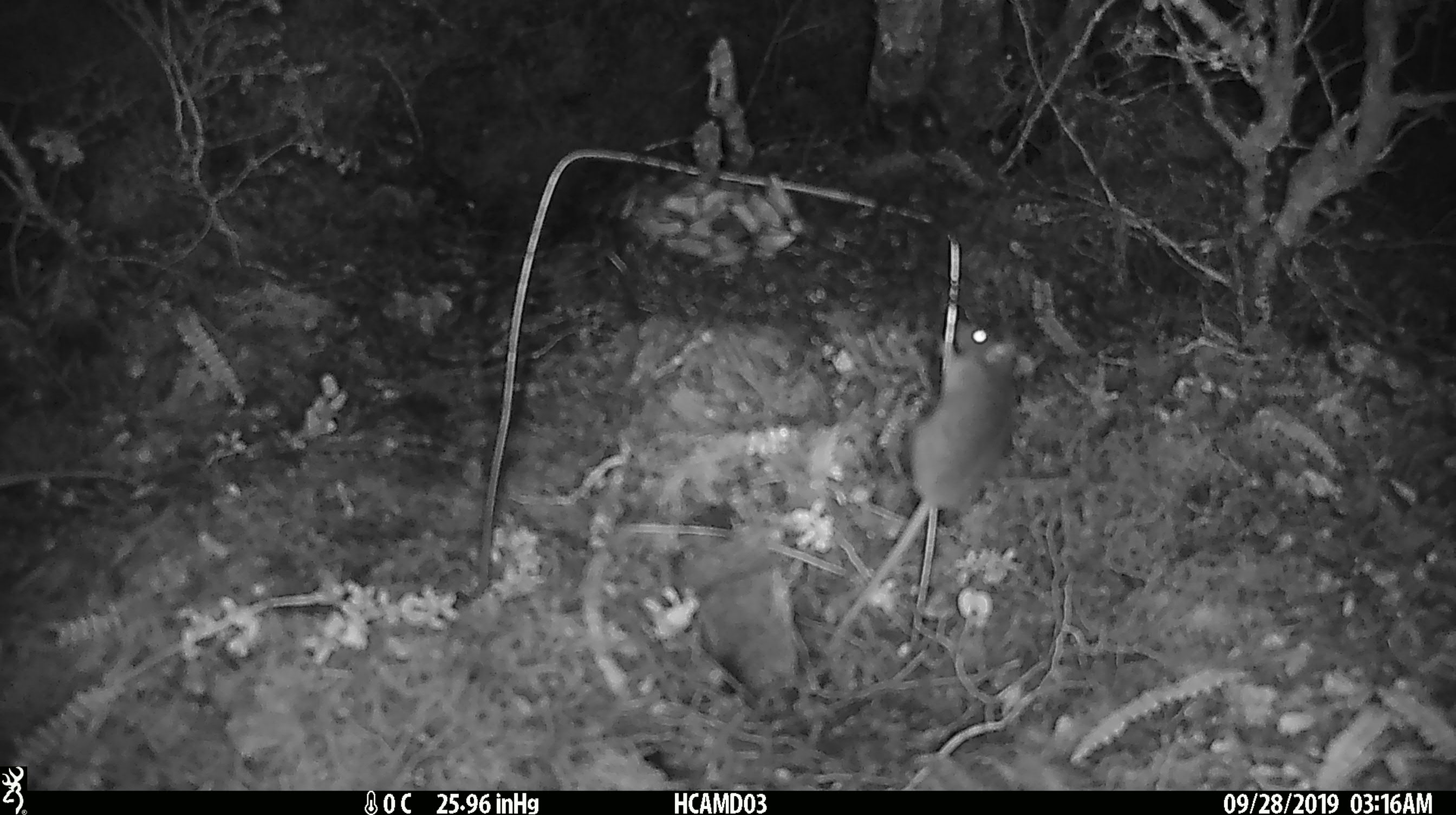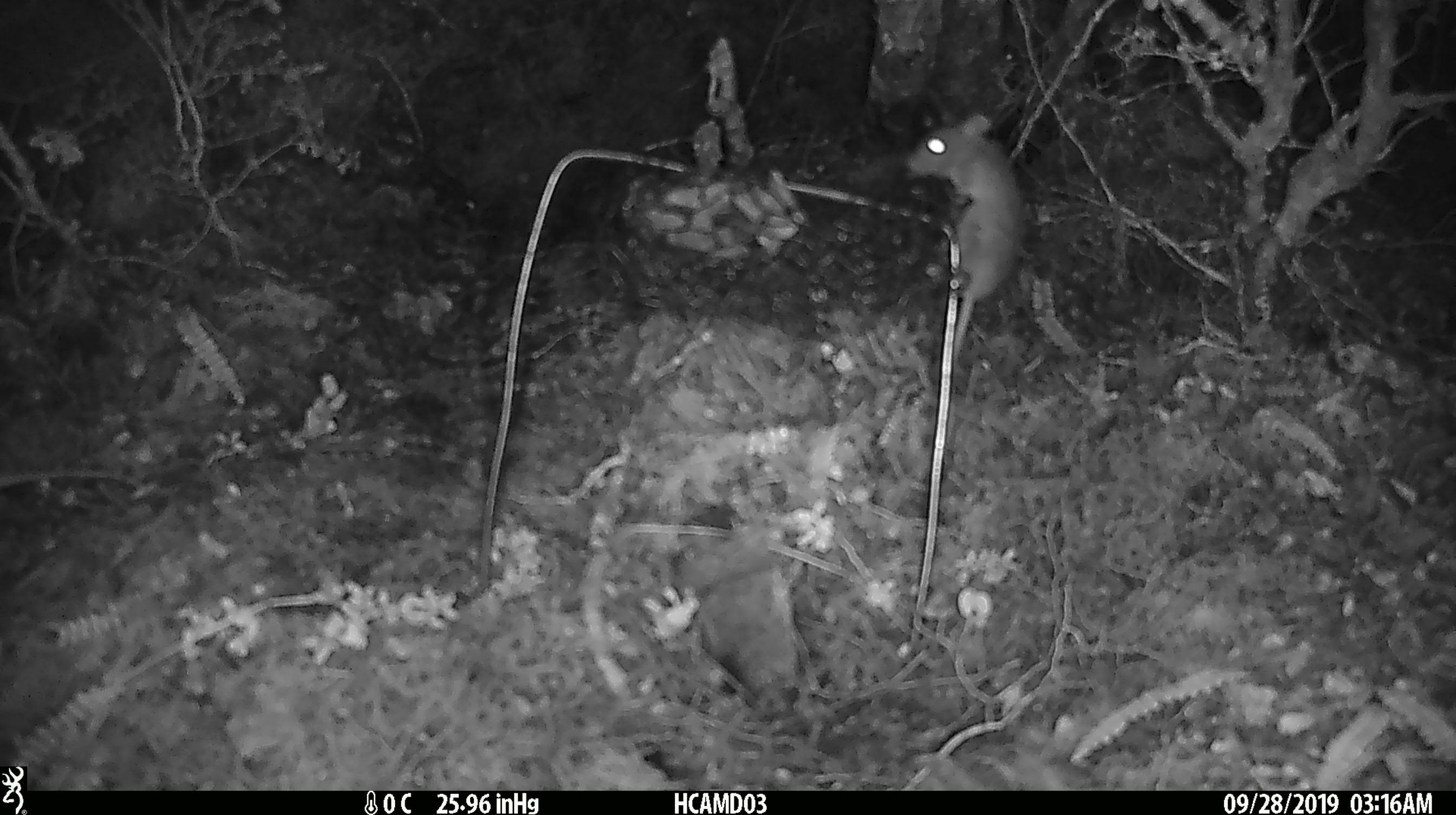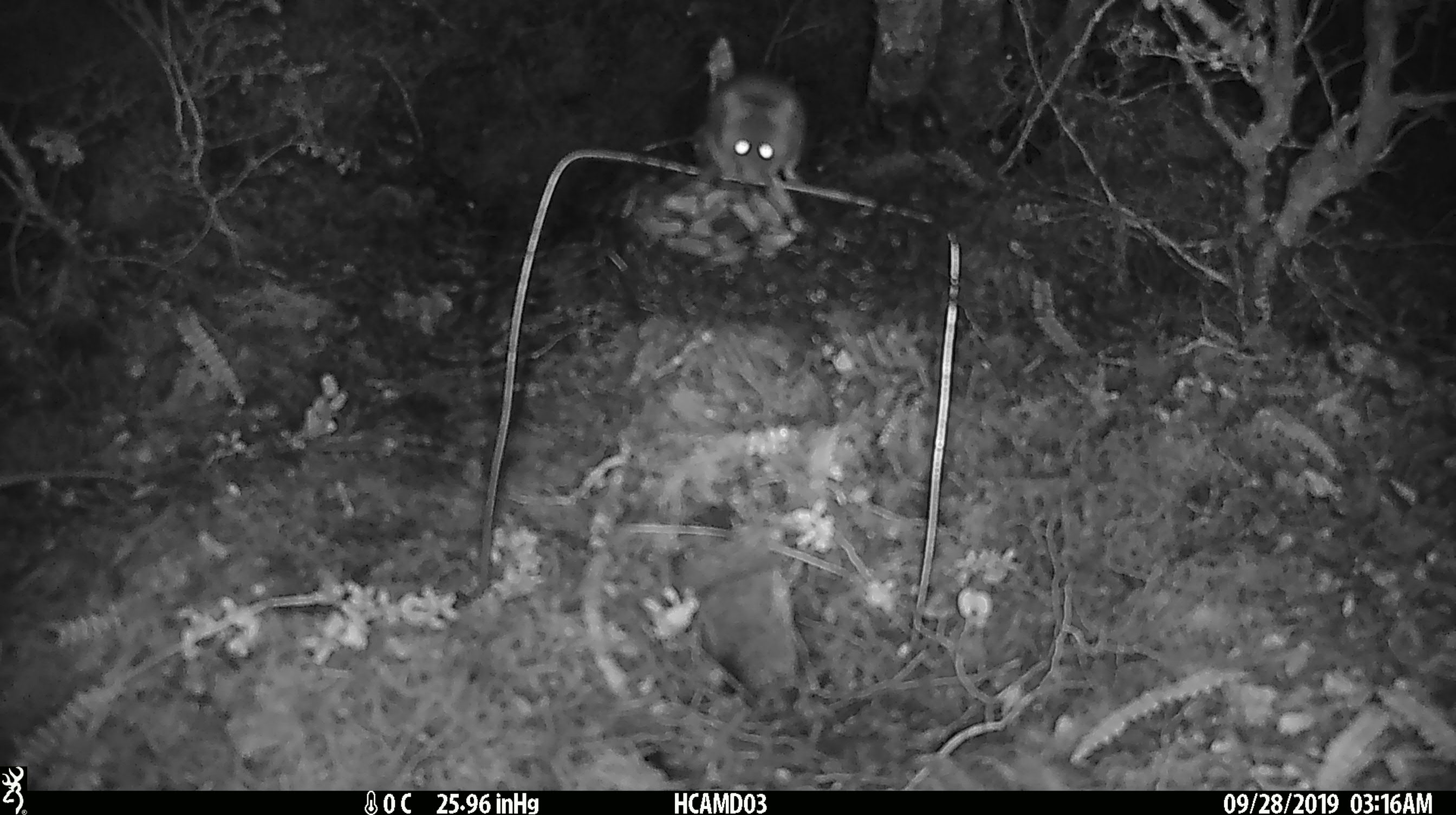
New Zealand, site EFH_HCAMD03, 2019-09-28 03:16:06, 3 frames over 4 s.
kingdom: Animalia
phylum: Chordata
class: Mammalia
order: Rodentia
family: Muridae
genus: Mus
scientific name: Mus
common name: mouse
Mouse (Mus).